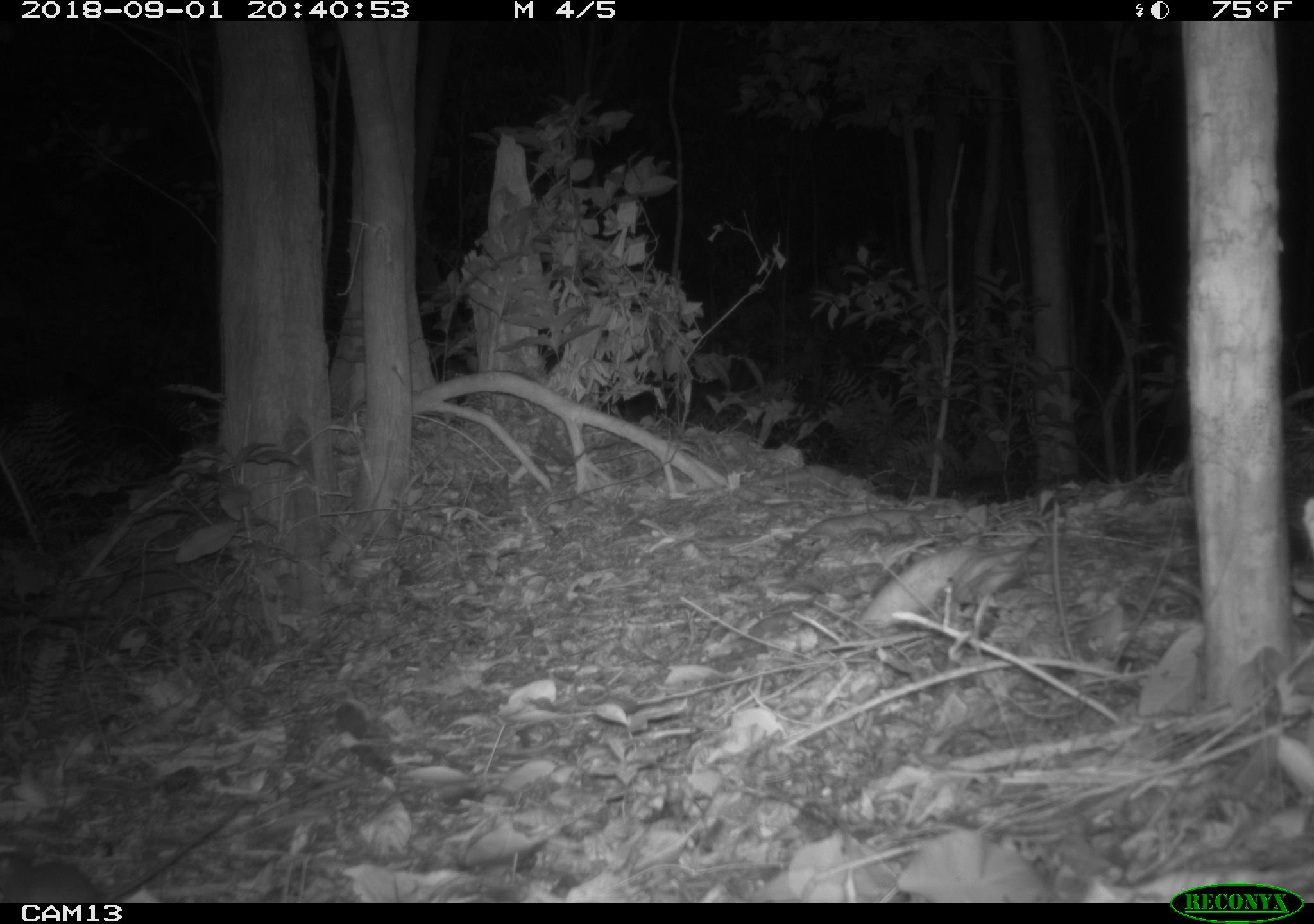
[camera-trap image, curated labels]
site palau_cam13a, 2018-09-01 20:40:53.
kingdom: Animalia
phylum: Chordata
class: Mammalia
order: Rodentia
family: Muridae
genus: Rattus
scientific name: Rattus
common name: rat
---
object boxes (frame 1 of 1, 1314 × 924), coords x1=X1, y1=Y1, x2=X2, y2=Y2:
rat: x1=2, y1=789, x2=264, y2=910